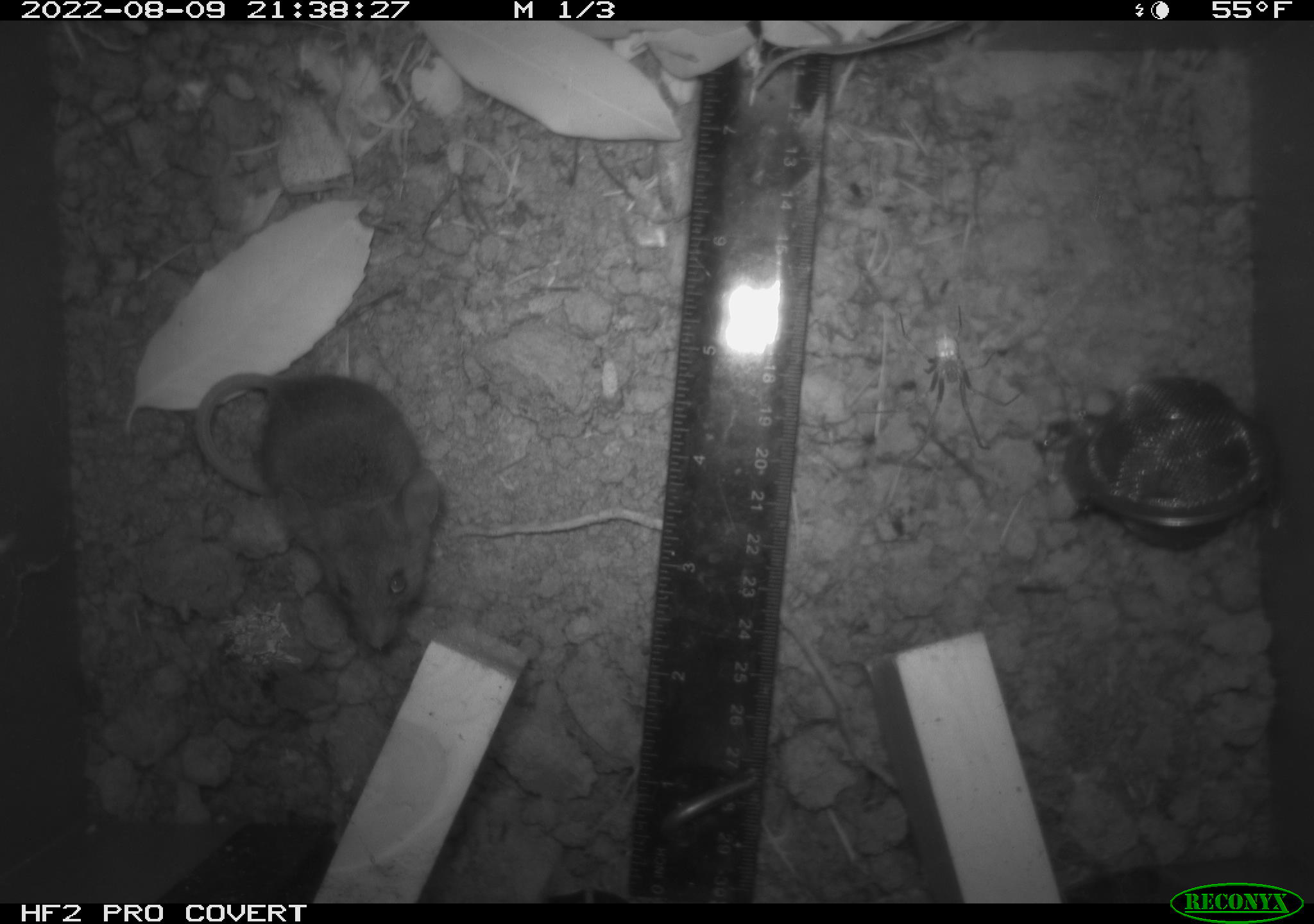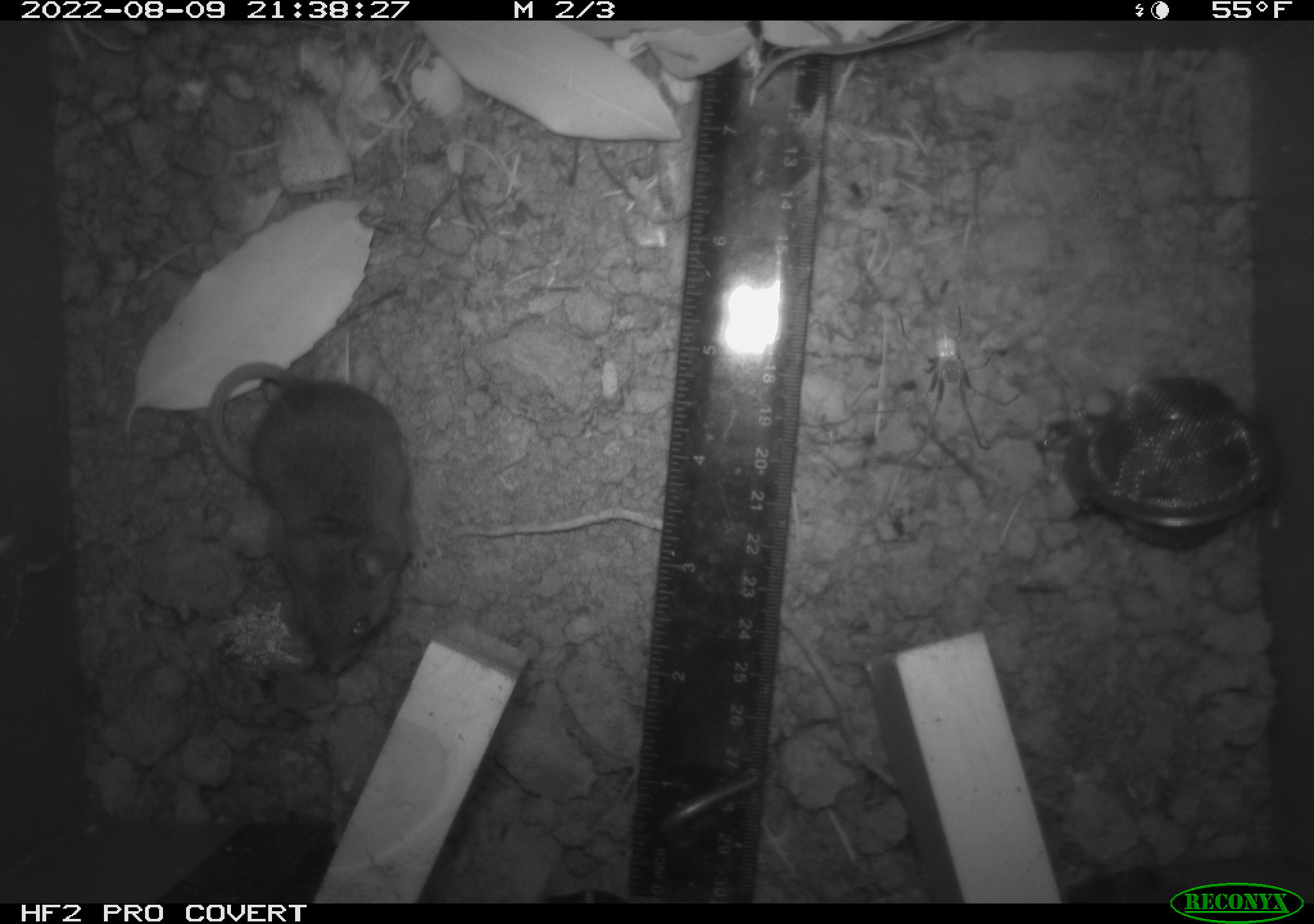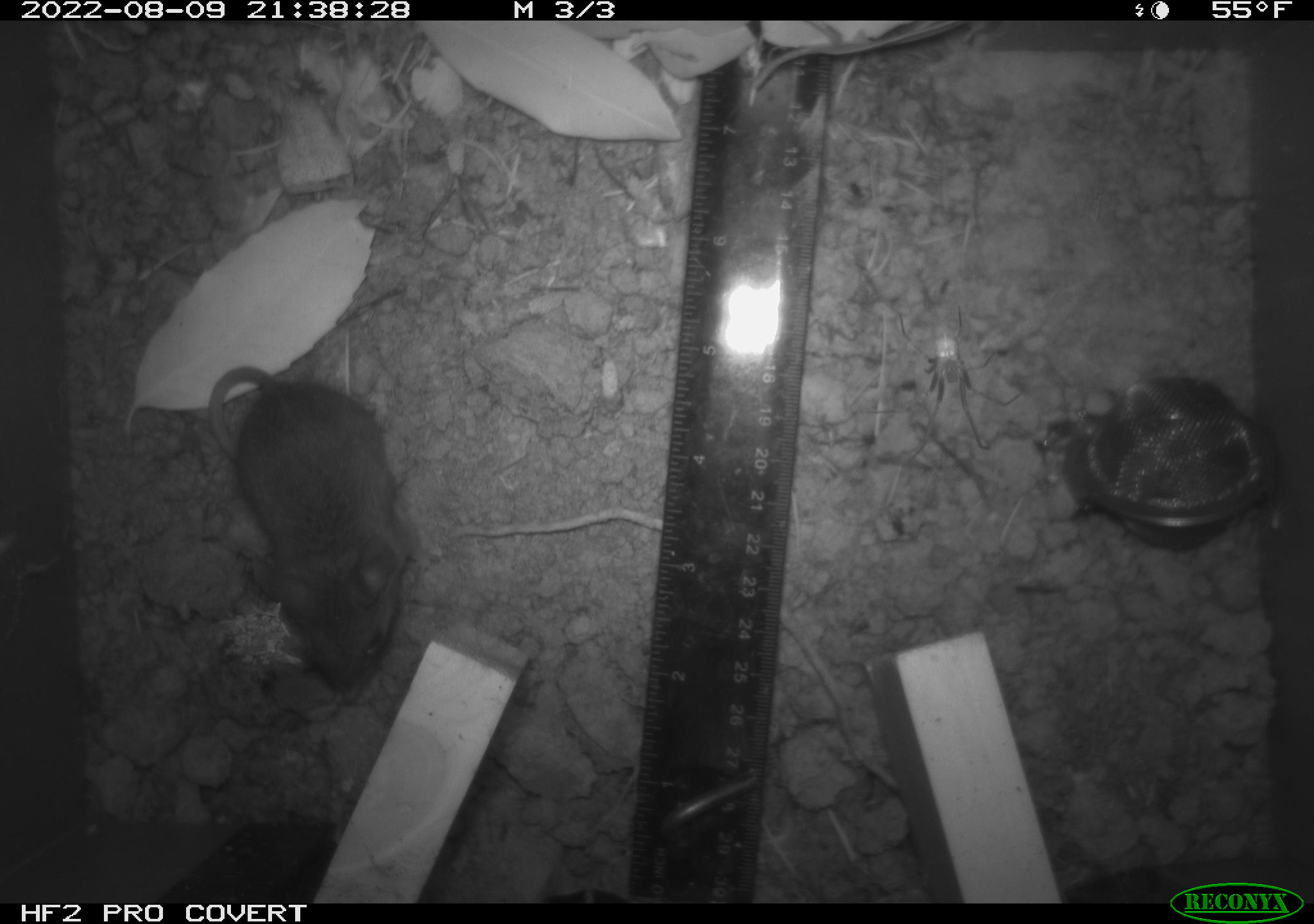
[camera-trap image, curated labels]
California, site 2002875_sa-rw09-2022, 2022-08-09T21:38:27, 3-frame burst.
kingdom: Animalia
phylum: Chordata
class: Mammalia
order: Rodentia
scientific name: Rodentia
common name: rodent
Rodent (Rodentia).